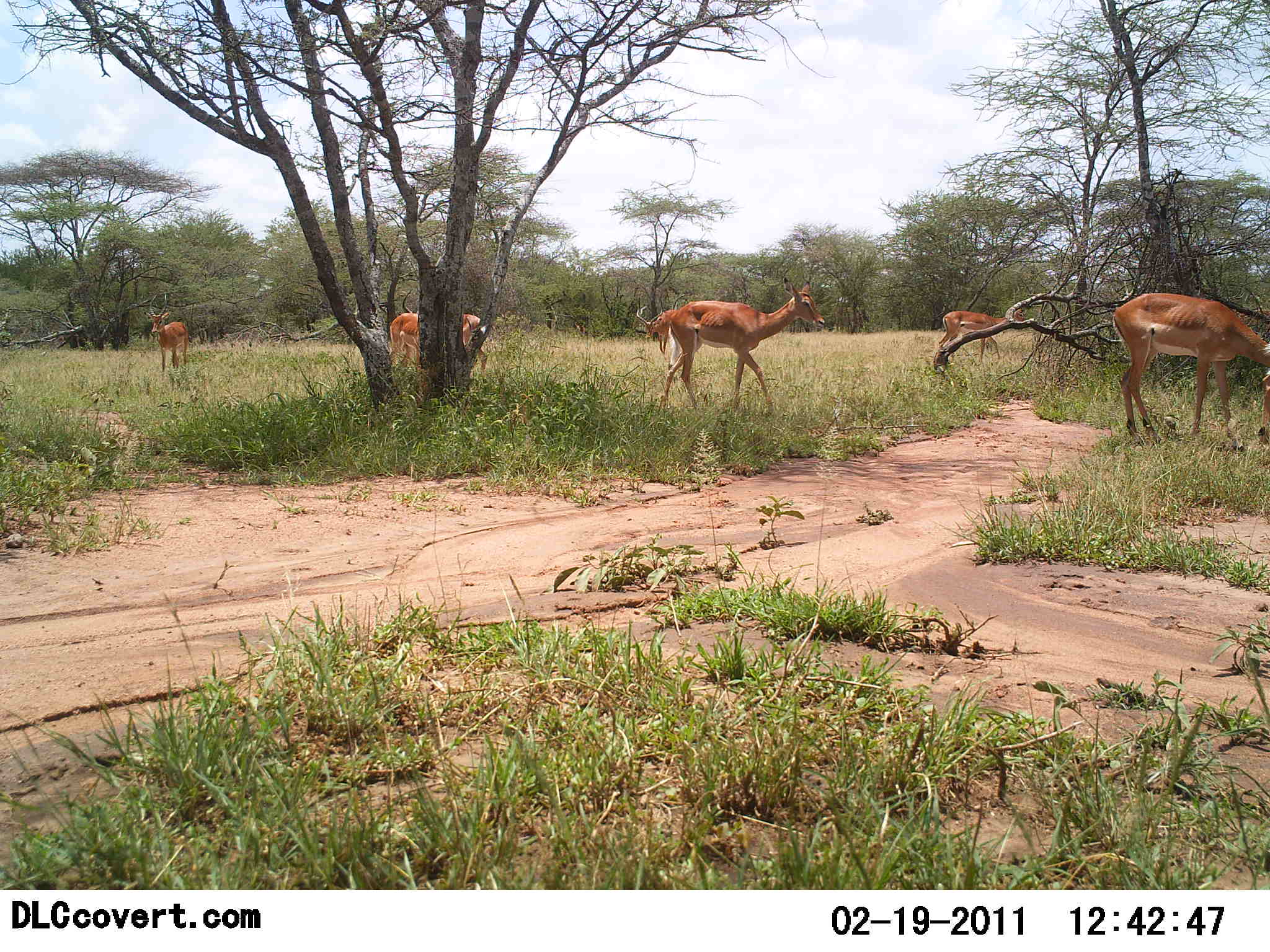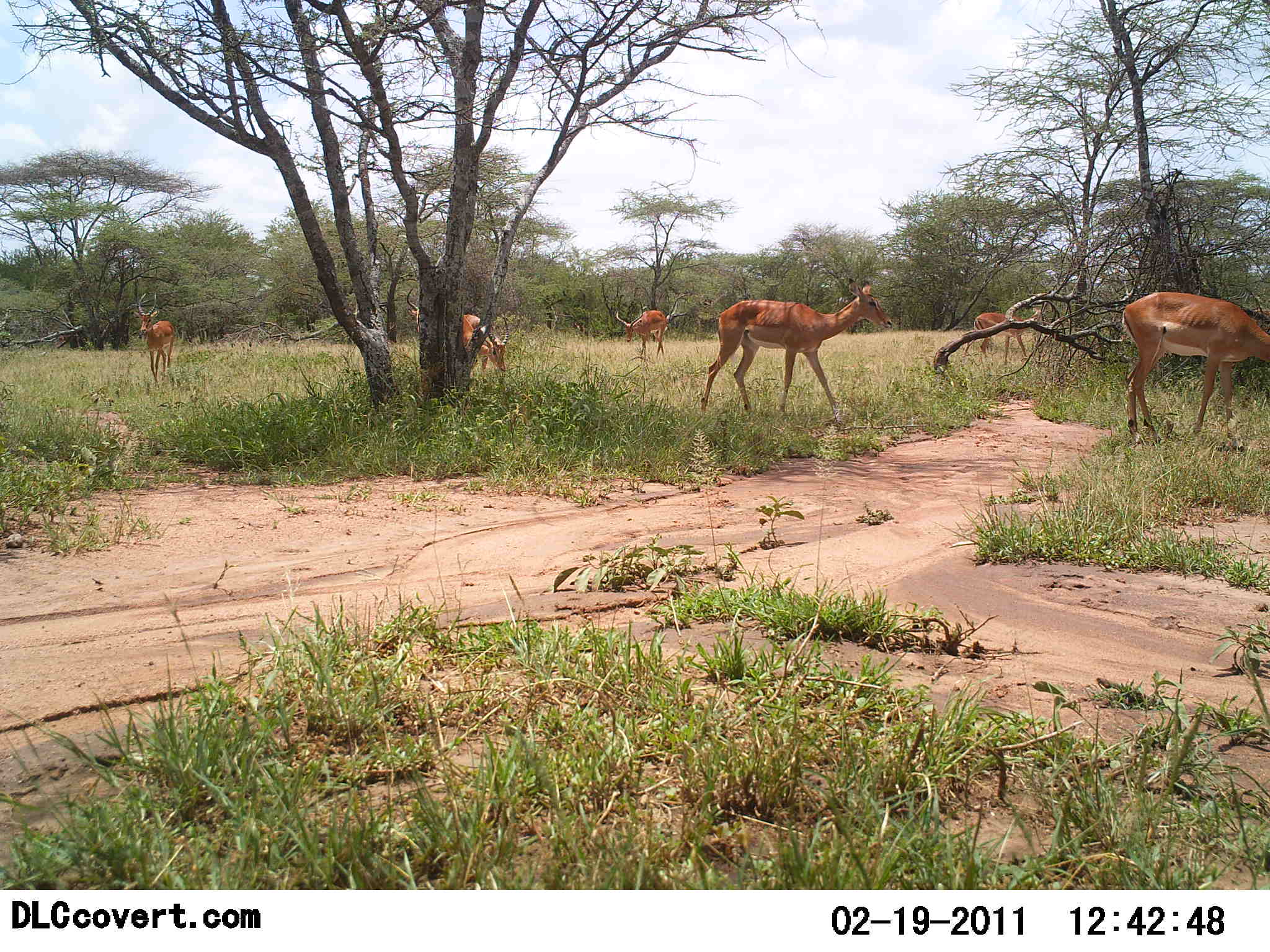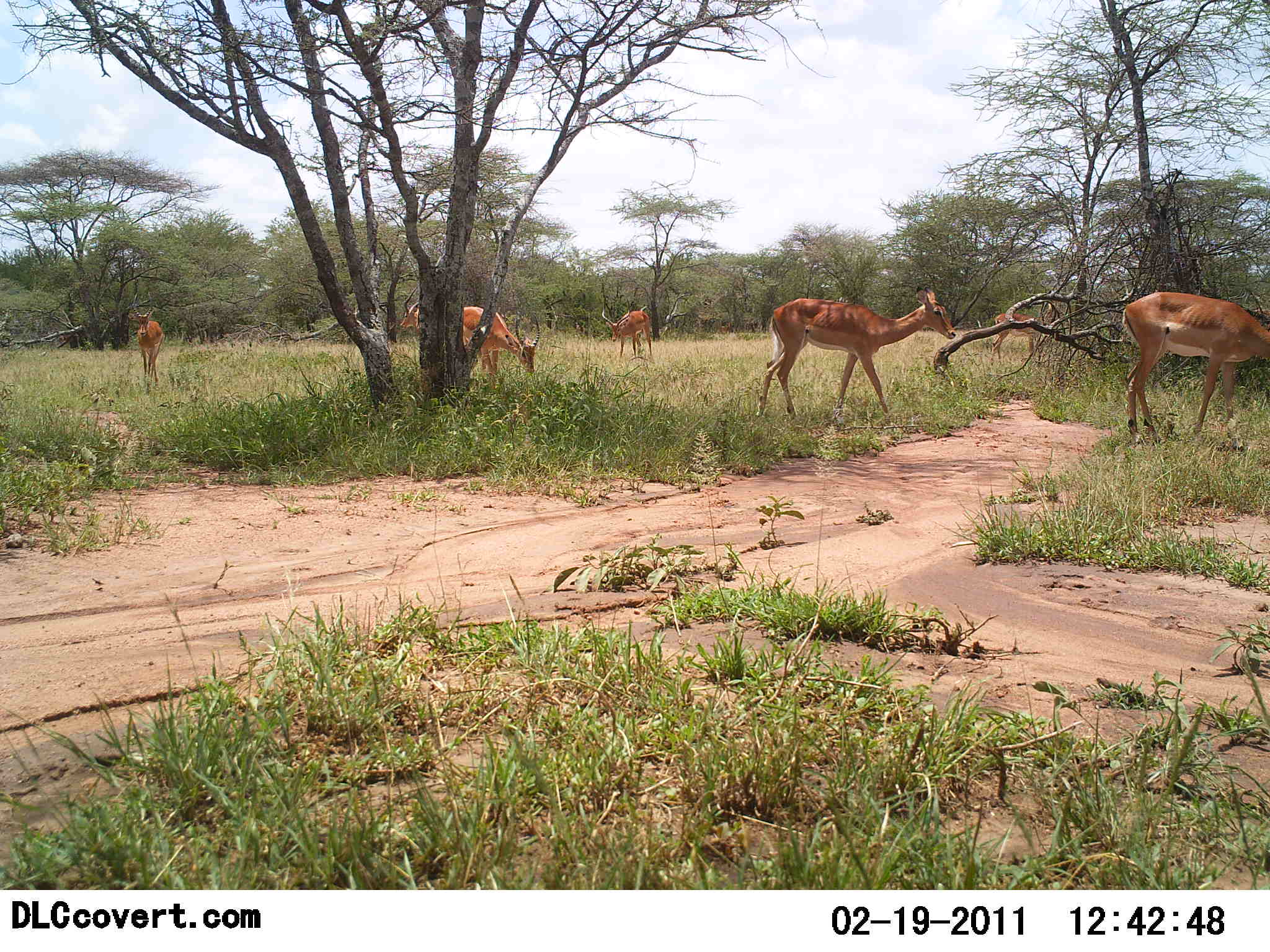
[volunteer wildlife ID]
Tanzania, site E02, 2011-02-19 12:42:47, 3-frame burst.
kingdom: Animalia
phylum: Chordata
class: Mammalia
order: Artiodactyla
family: Bovidae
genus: Aepyceros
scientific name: Aepyceros melampus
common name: impala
Impala (Aepyceros melampus), count 6. Behavior (volunteer vote fractions): standing 40%, resting 0%, moving 60%, interacting 0%. Young present (vote fraction): 0%. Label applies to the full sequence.